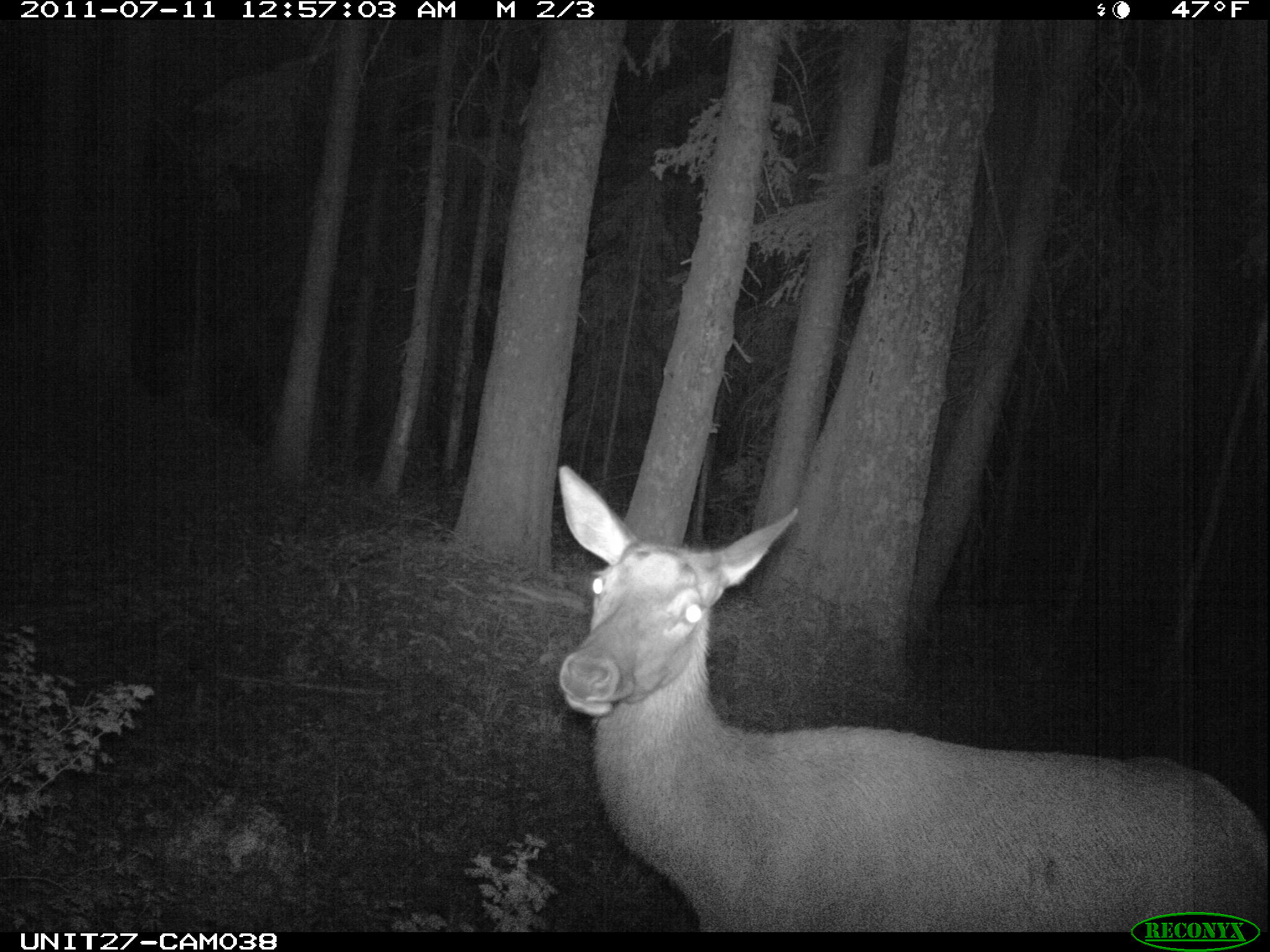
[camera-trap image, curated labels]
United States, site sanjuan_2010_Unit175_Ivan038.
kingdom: Animalia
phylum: Chordata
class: Mammalia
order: Artiodactyla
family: Cervidae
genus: Cervus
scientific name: Cervus elaphus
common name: red deer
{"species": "Cervus elaphus (red deer)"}